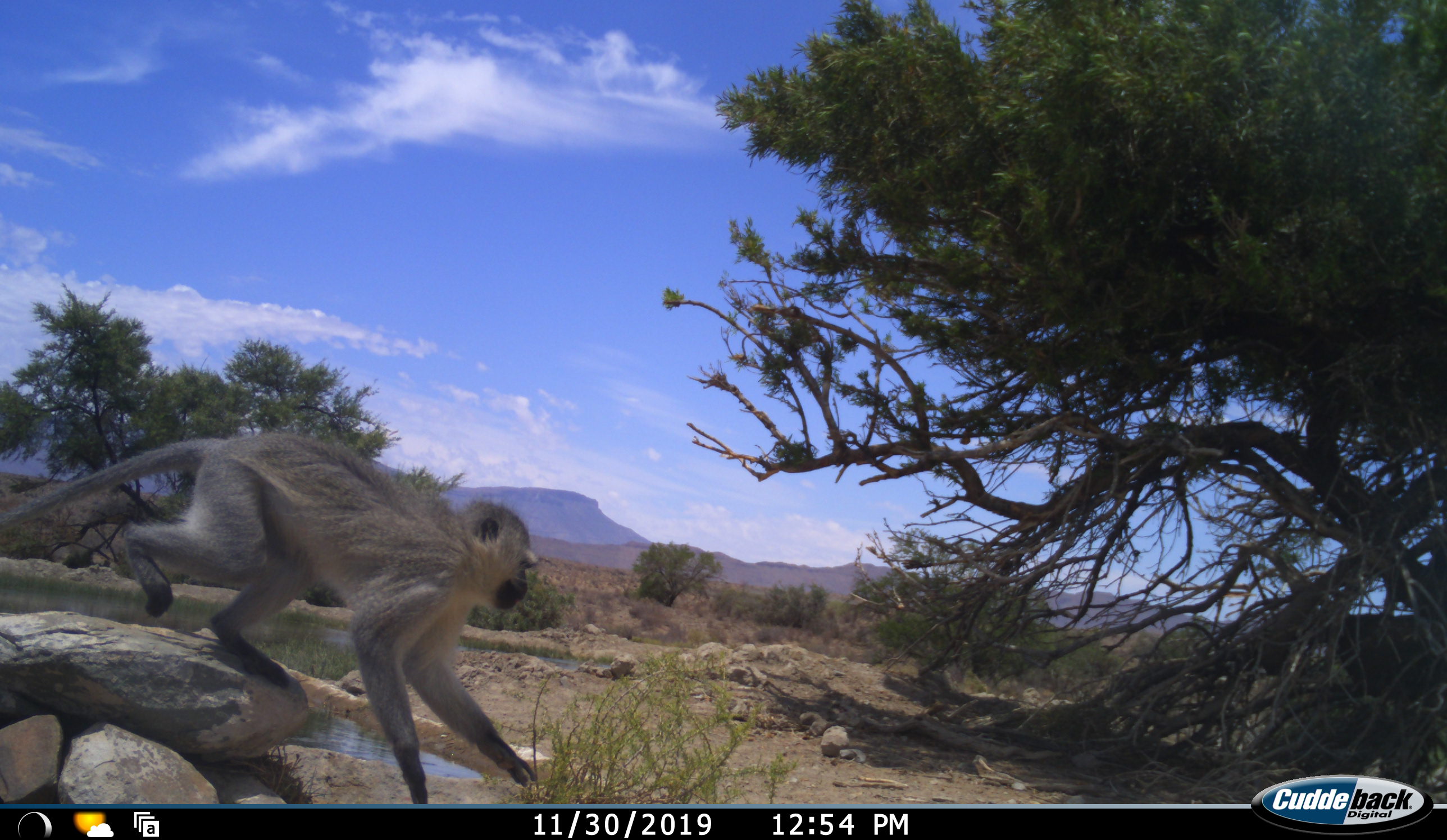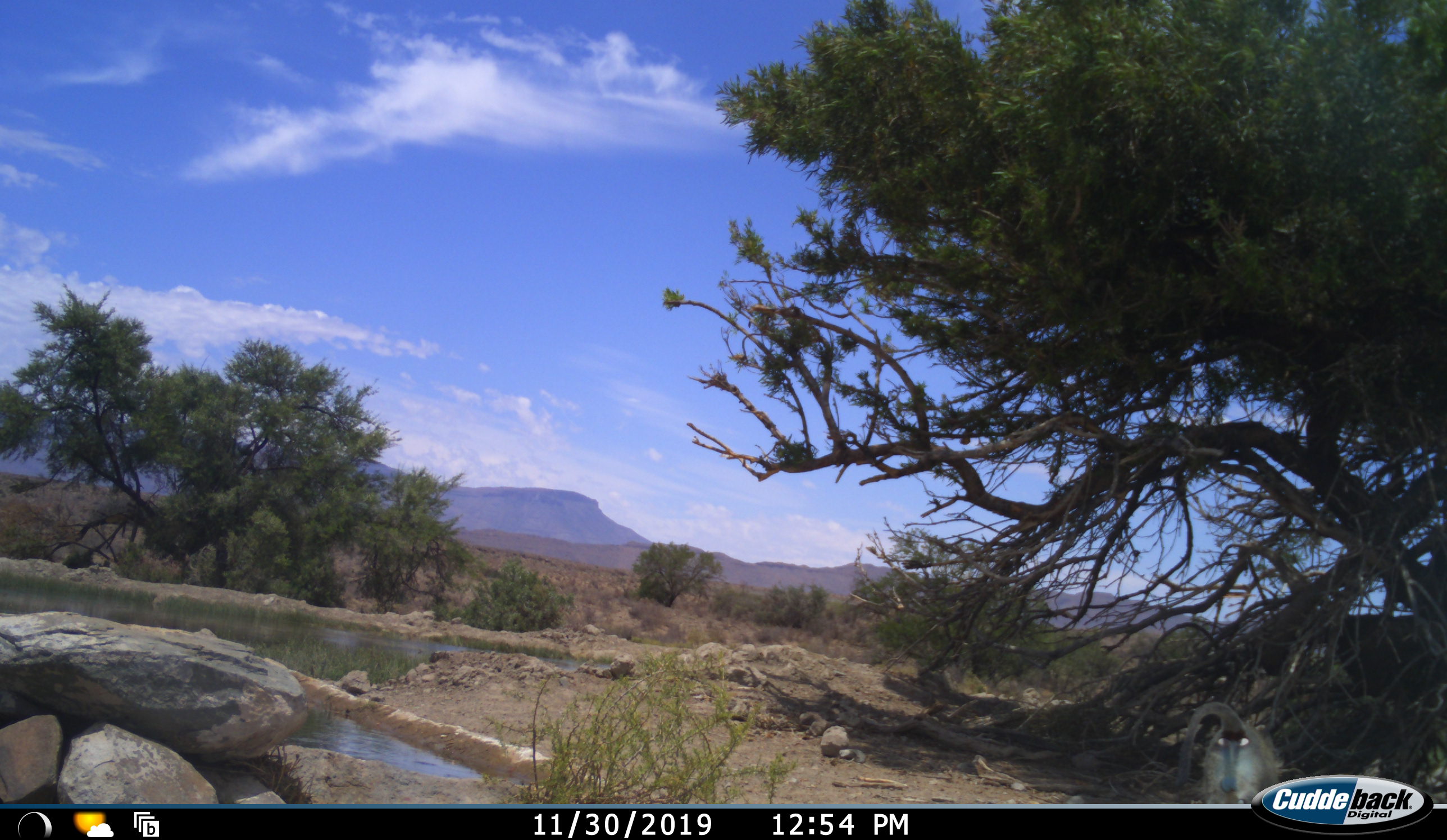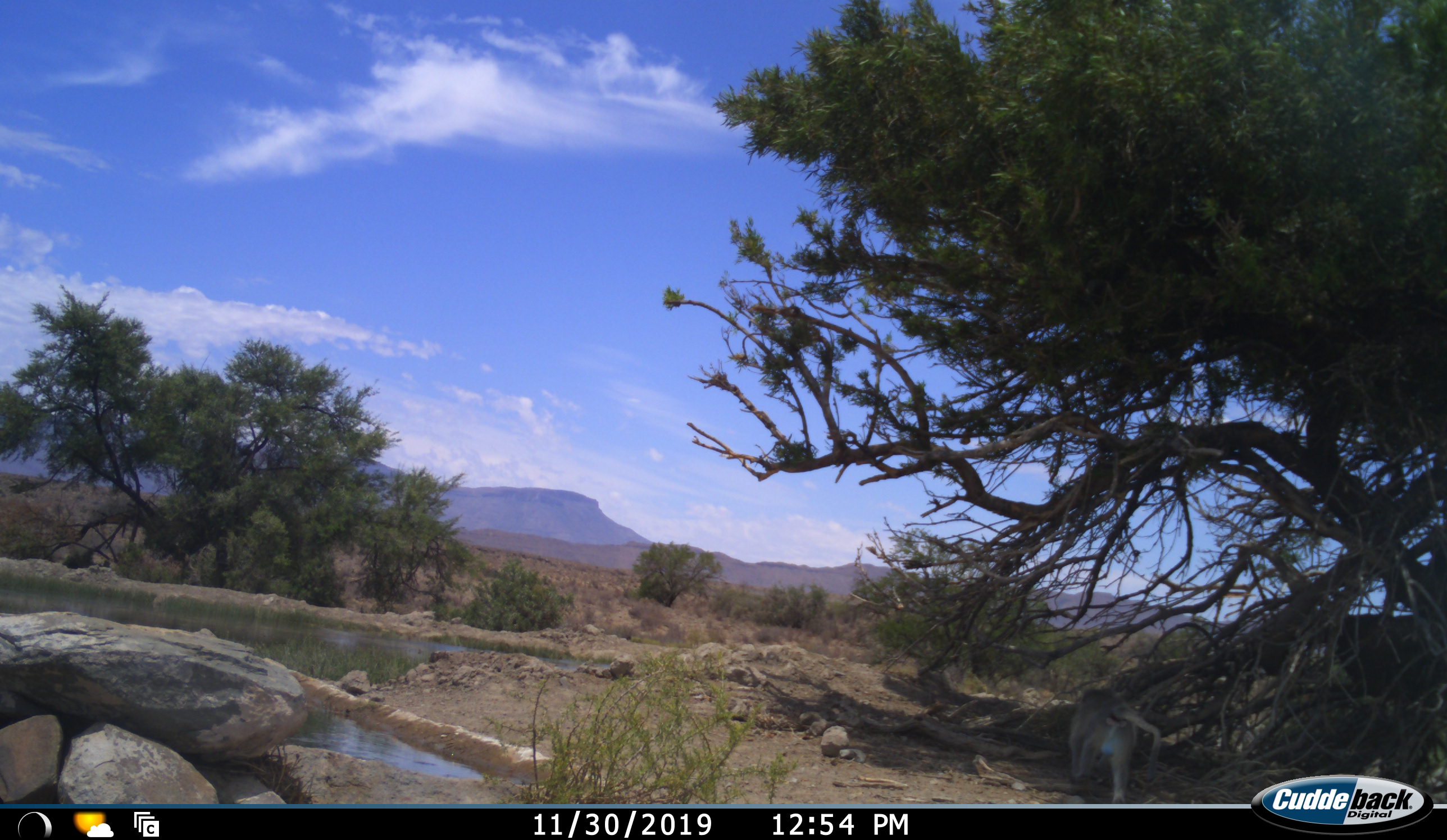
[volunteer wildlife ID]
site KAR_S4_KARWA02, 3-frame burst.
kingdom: Animalia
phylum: Chordata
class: Mammalia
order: Primates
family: Cercopithecidae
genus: Chlorocebus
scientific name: Chlorocebus pygerythrus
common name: vervet monkey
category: monkeyvervet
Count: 1.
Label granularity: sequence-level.